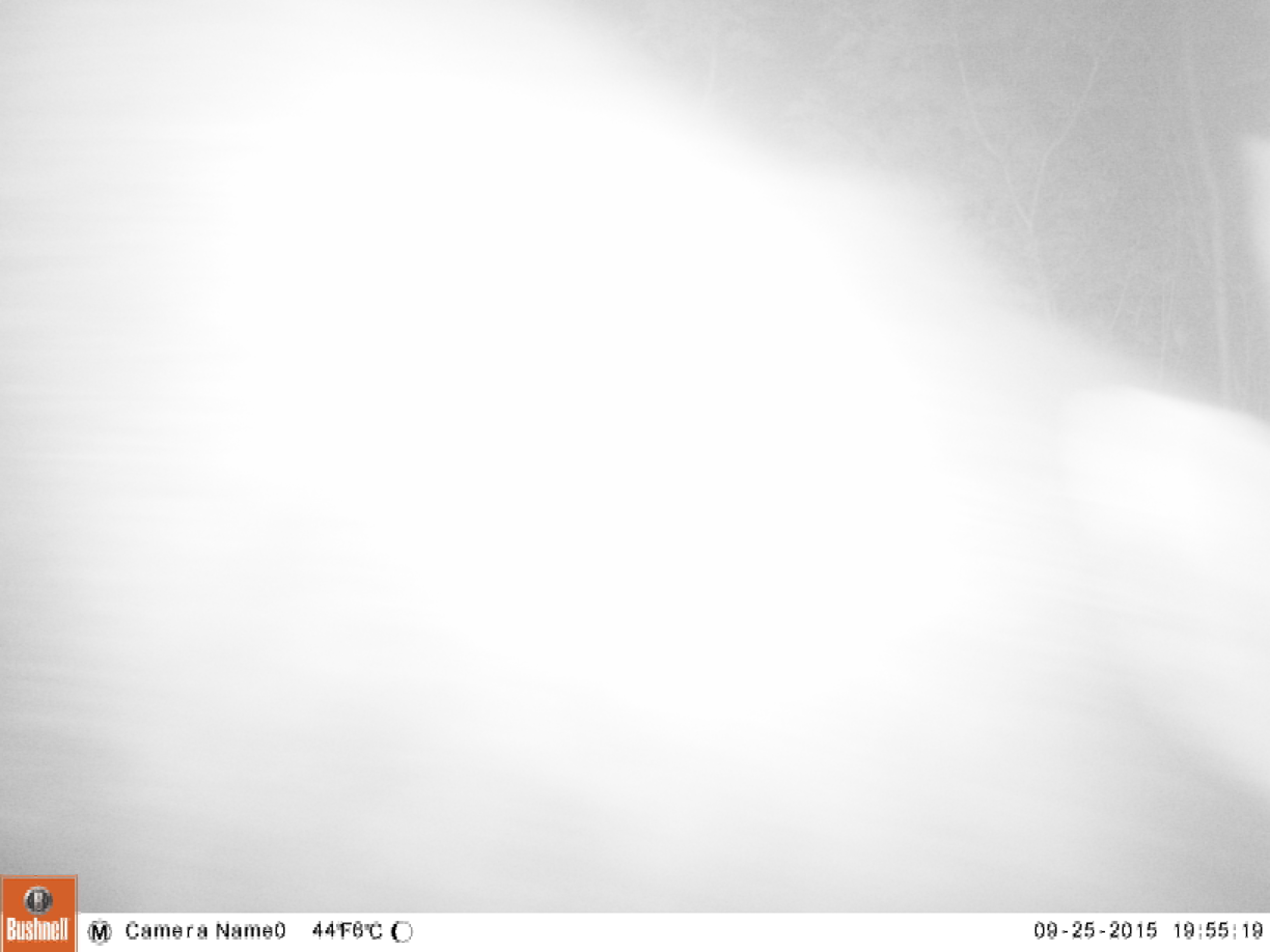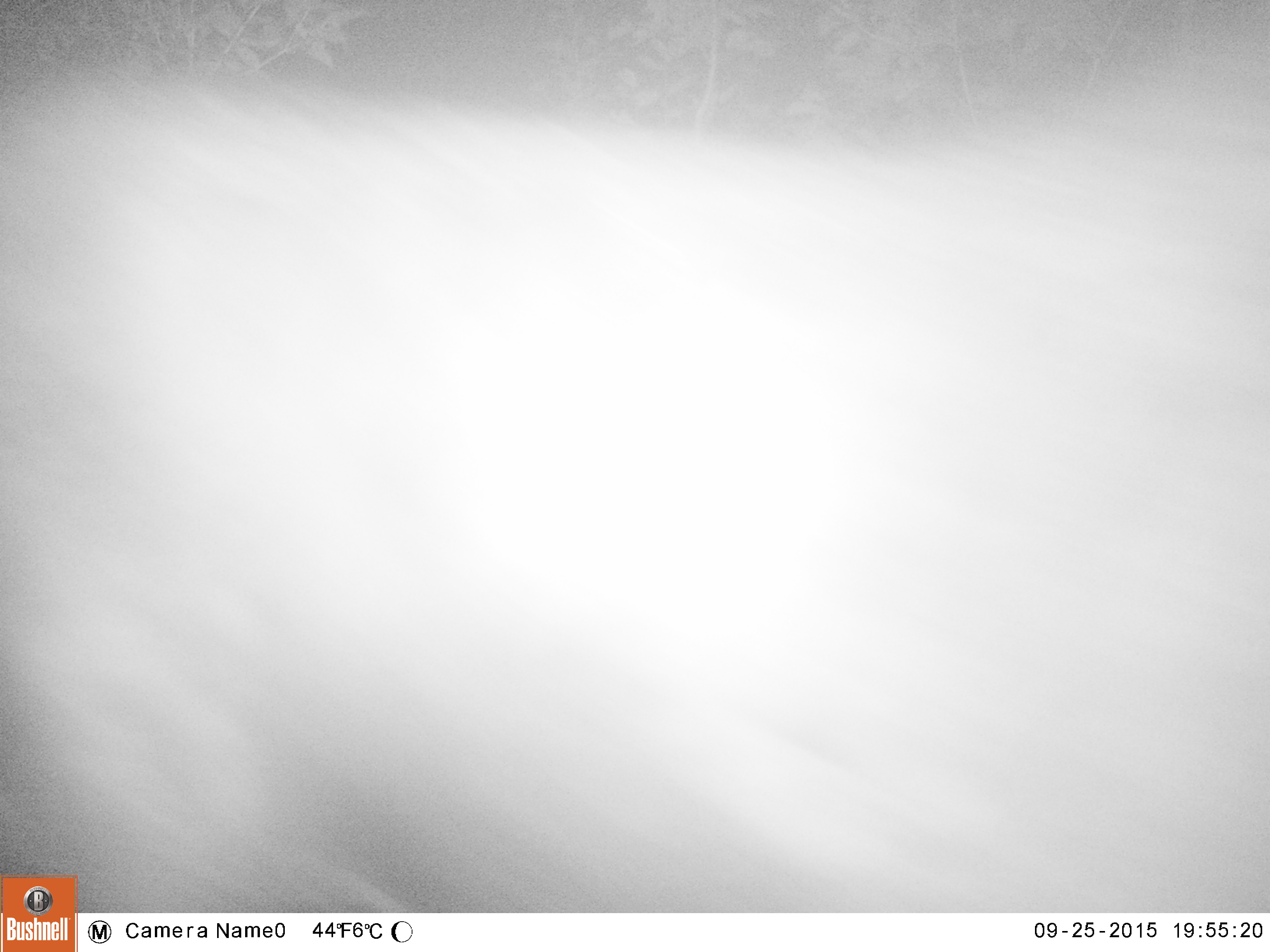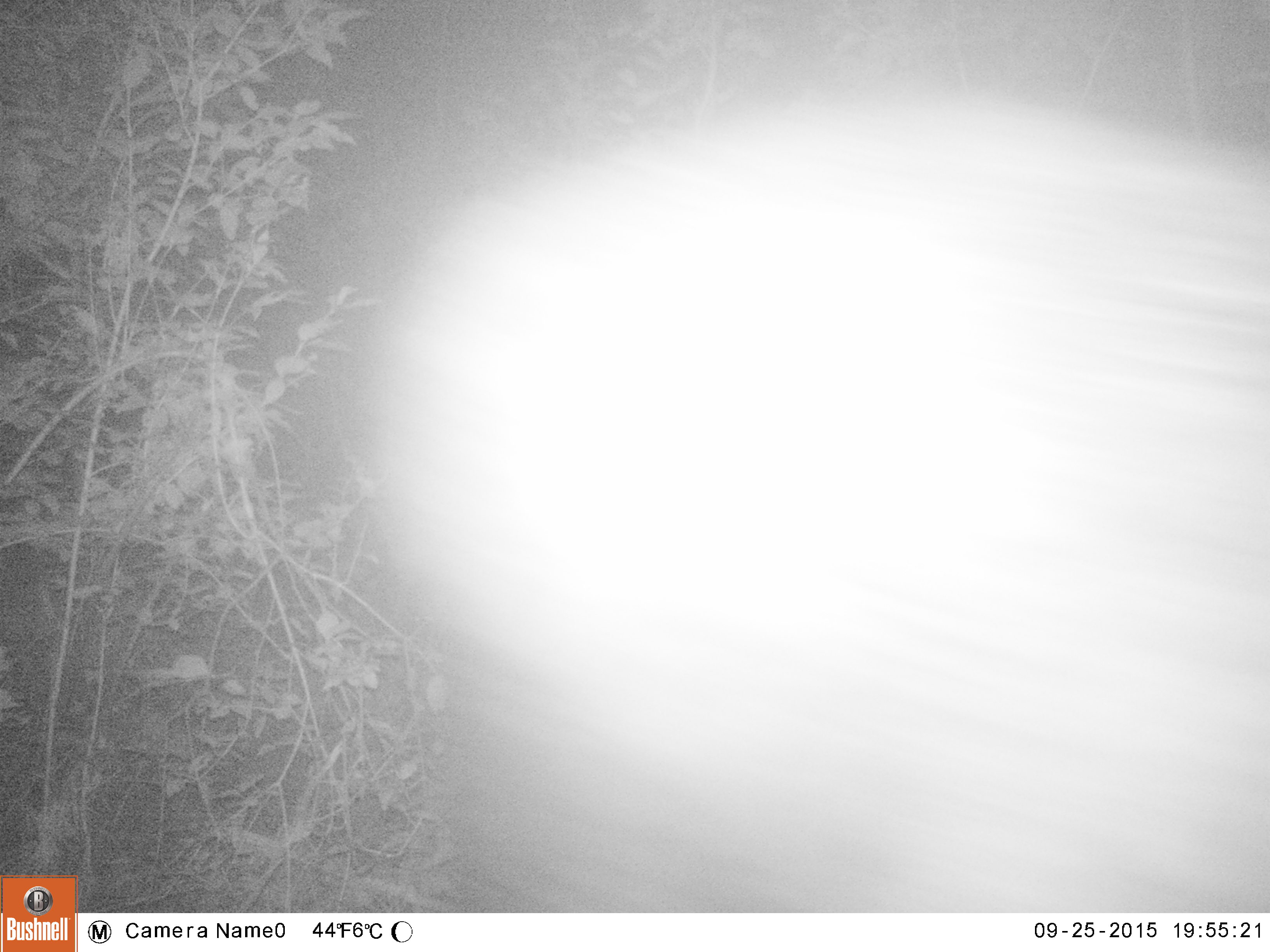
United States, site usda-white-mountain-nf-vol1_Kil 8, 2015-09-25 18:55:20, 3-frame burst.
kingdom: Animalia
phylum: Chordata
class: Mammalia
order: Artiodactyla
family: Cervidae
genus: Alces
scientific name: Alces alces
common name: moose